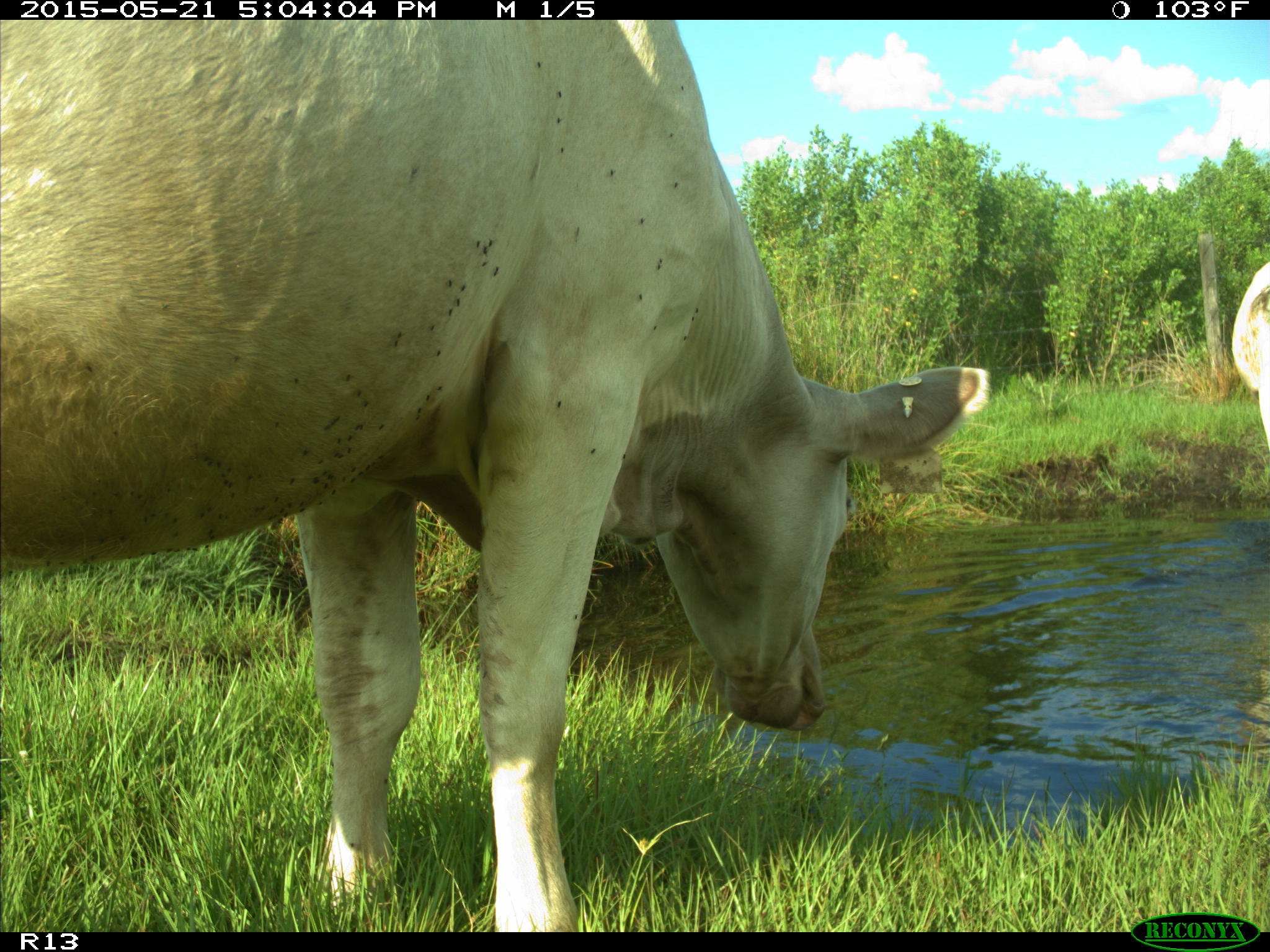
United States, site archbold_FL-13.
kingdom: Animalia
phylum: Chordata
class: Mammalia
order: Artiodactyla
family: Bovidae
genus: Bos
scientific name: Bos taurus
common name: domestic cow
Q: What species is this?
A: Bos taurus (domestic cow).